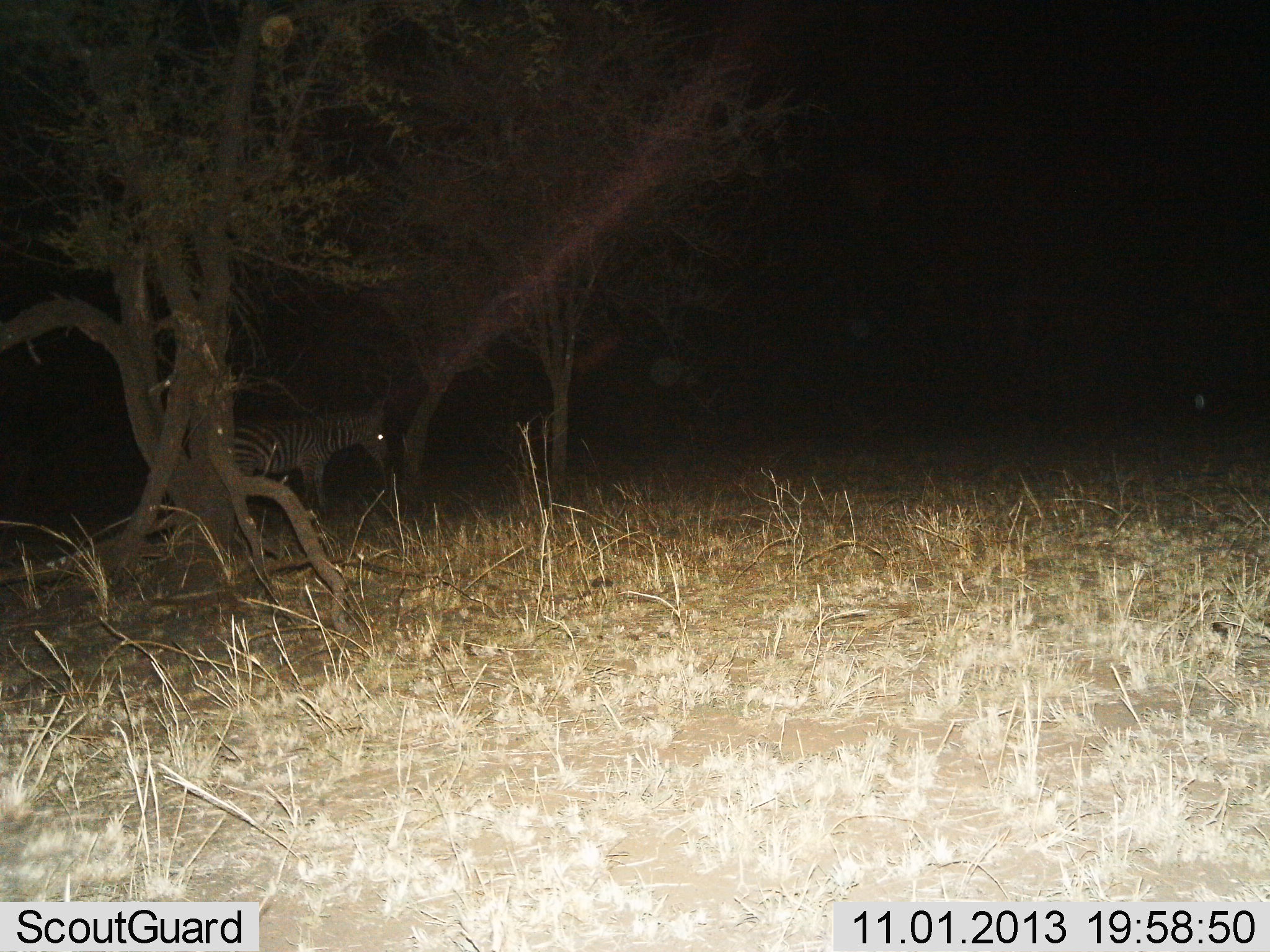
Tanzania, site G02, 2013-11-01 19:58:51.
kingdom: Animalia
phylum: Chordata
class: Mammalia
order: Perissodactyla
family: Equidae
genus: Equus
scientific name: Equus quagga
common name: plains zebra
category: zebra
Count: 1.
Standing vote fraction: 100%.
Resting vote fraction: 0%.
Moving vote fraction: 0%.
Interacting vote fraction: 0%.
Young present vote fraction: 0%.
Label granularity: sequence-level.